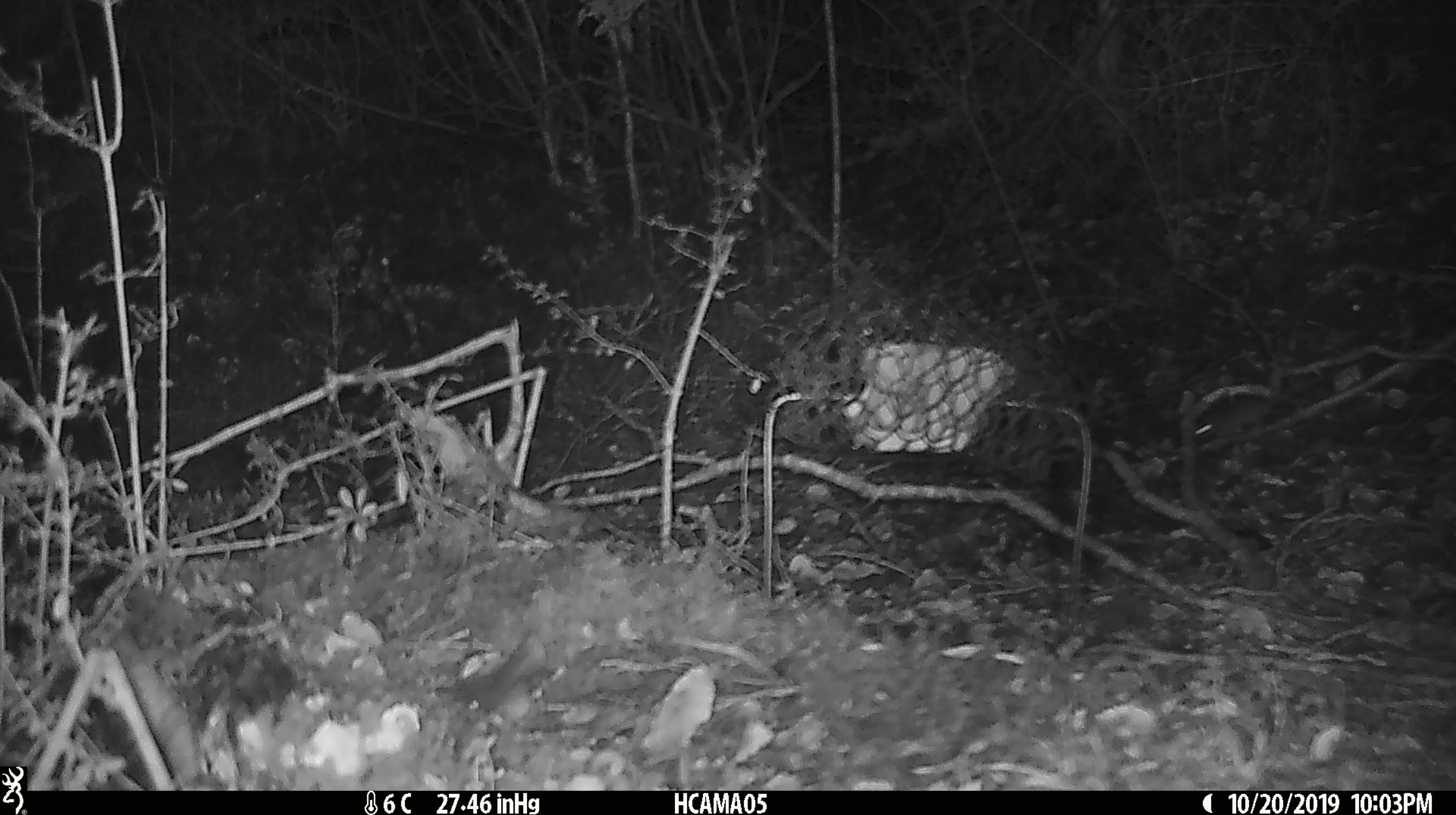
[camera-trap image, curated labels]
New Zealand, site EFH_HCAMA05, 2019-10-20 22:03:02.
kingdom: Animalia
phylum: Chordata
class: Mammalia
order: Rodentia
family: Muridae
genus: Mus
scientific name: Mus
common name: mouse